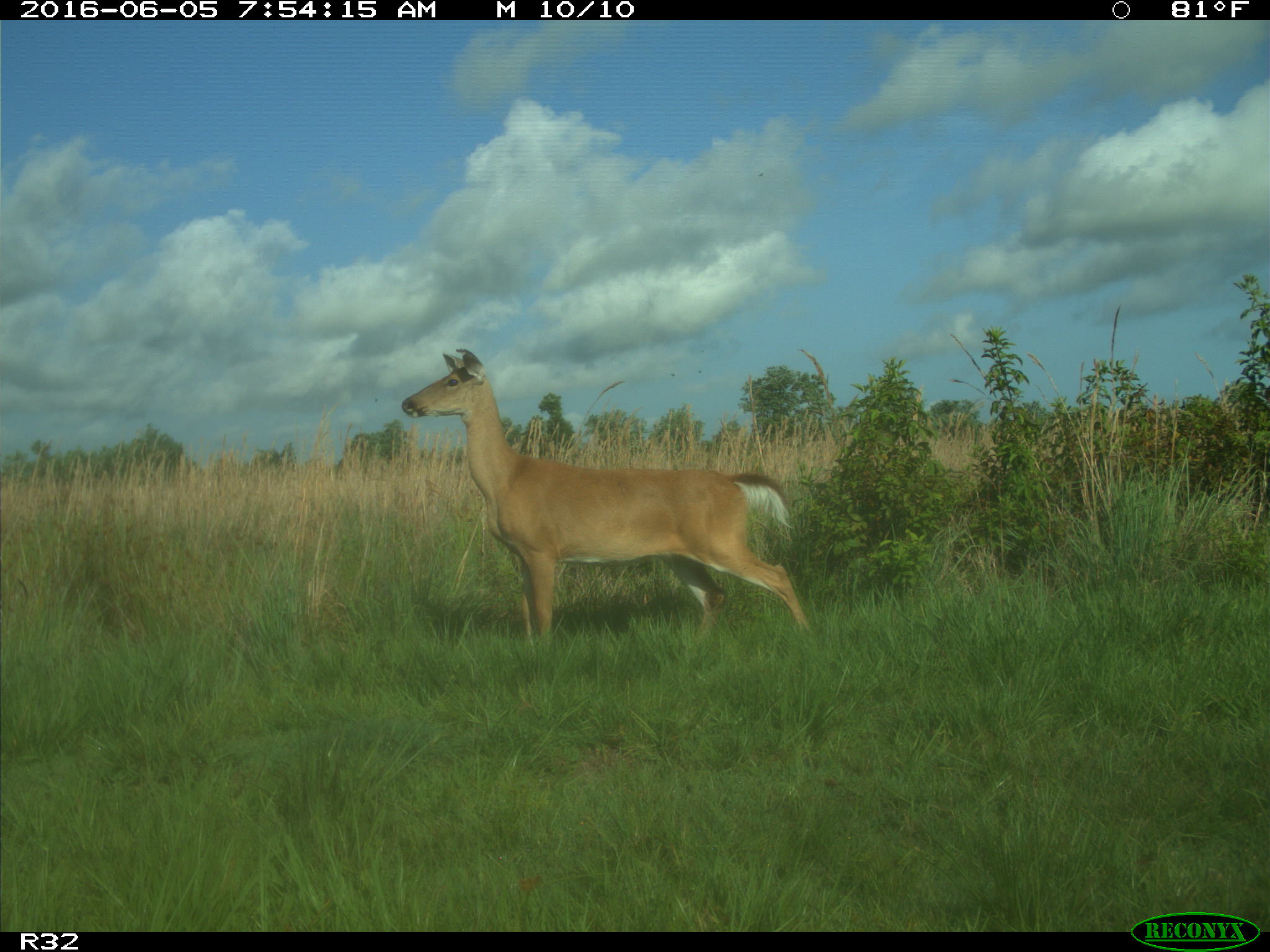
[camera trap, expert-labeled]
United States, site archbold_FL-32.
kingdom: Animalia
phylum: Chordata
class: Mammalia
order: Artiodactyla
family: Cervidae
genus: Odocoileus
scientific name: Odocoileus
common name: deer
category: unidentified deer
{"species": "unidentified deer (deer) (Odocoileus)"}